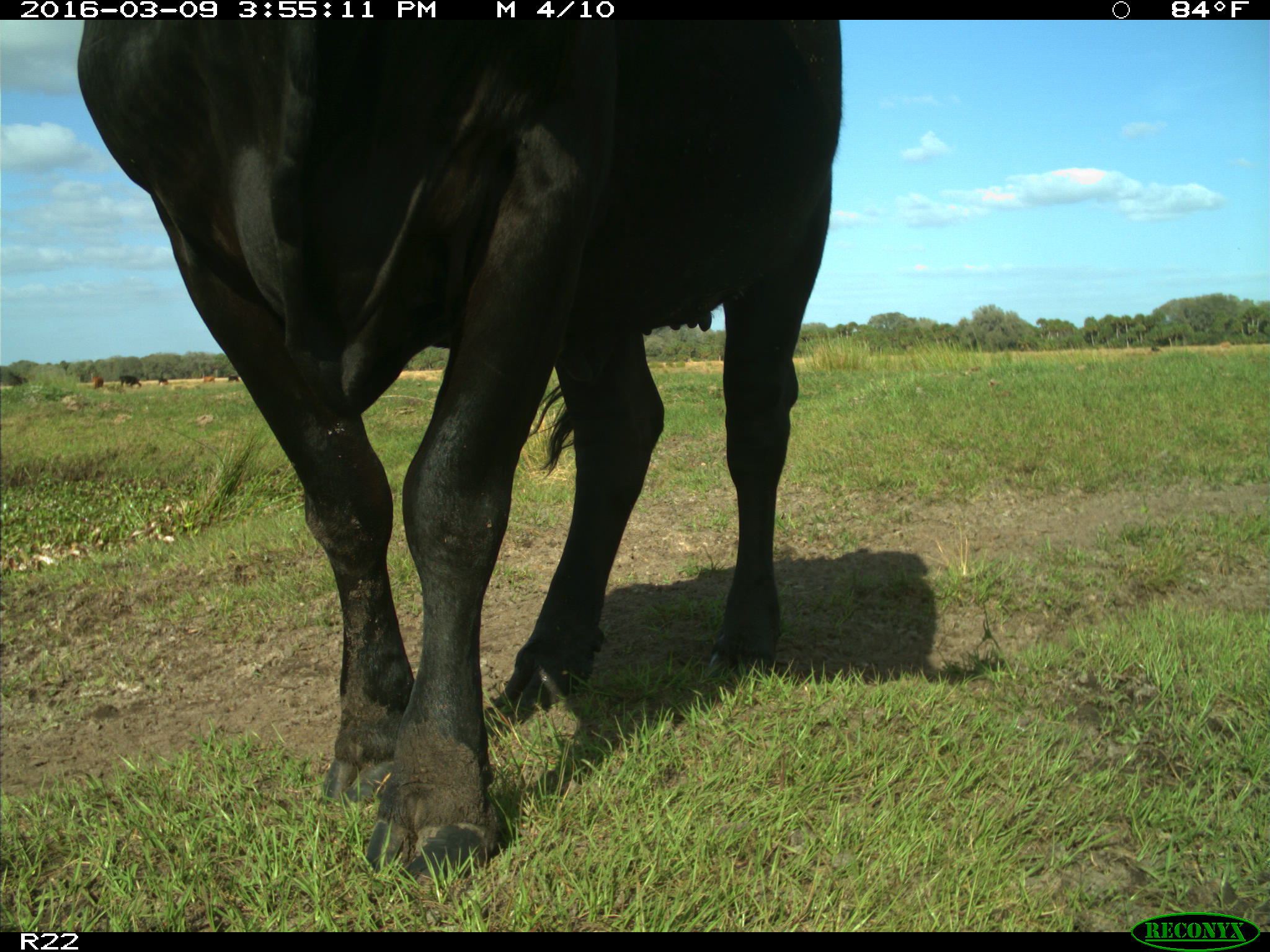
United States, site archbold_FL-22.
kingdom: Animalia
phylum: Chordata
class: Mammalia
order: Artiodactyla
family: Bovidae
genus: Bos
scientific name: Bos taurus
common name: domestic cow